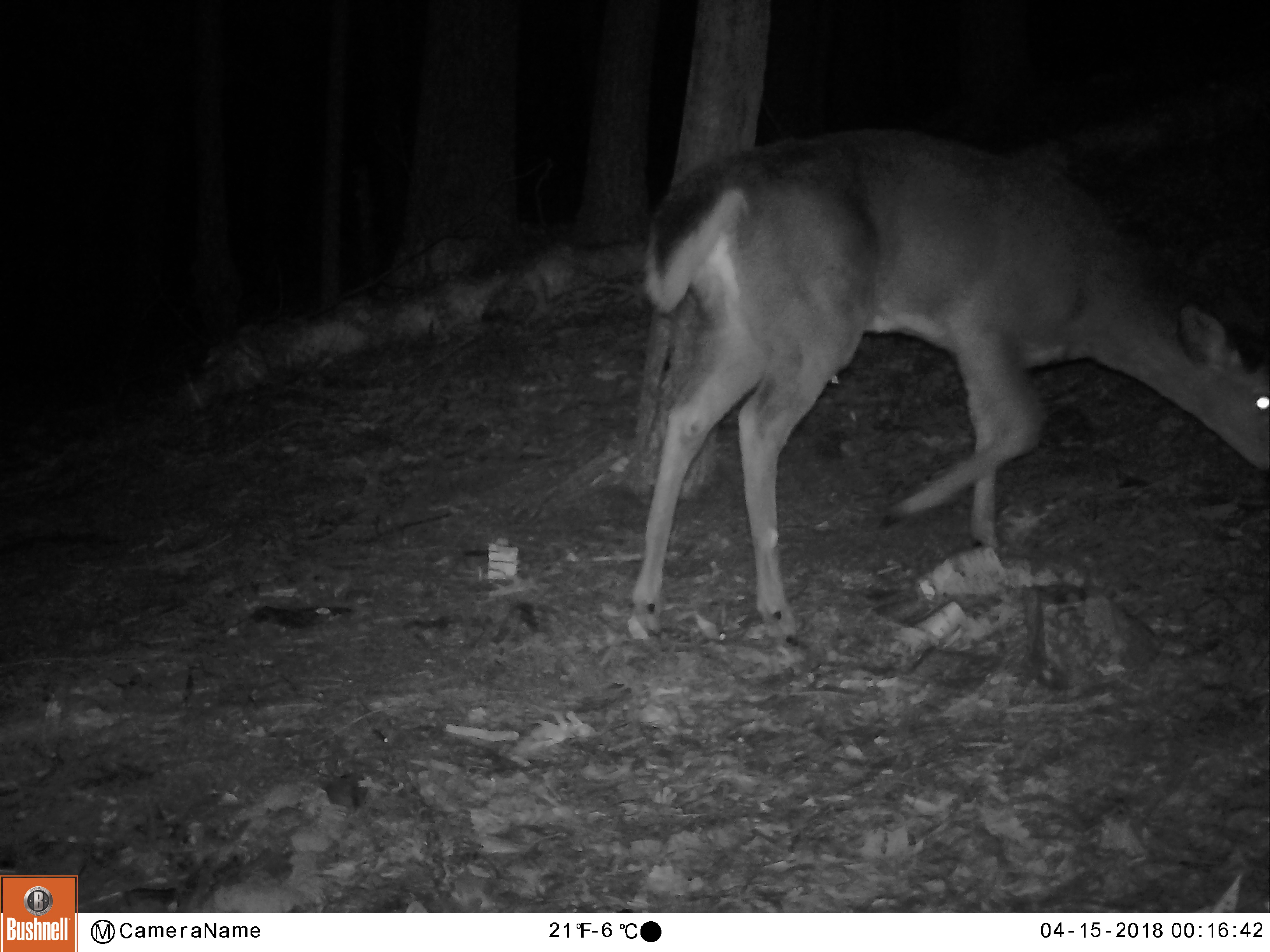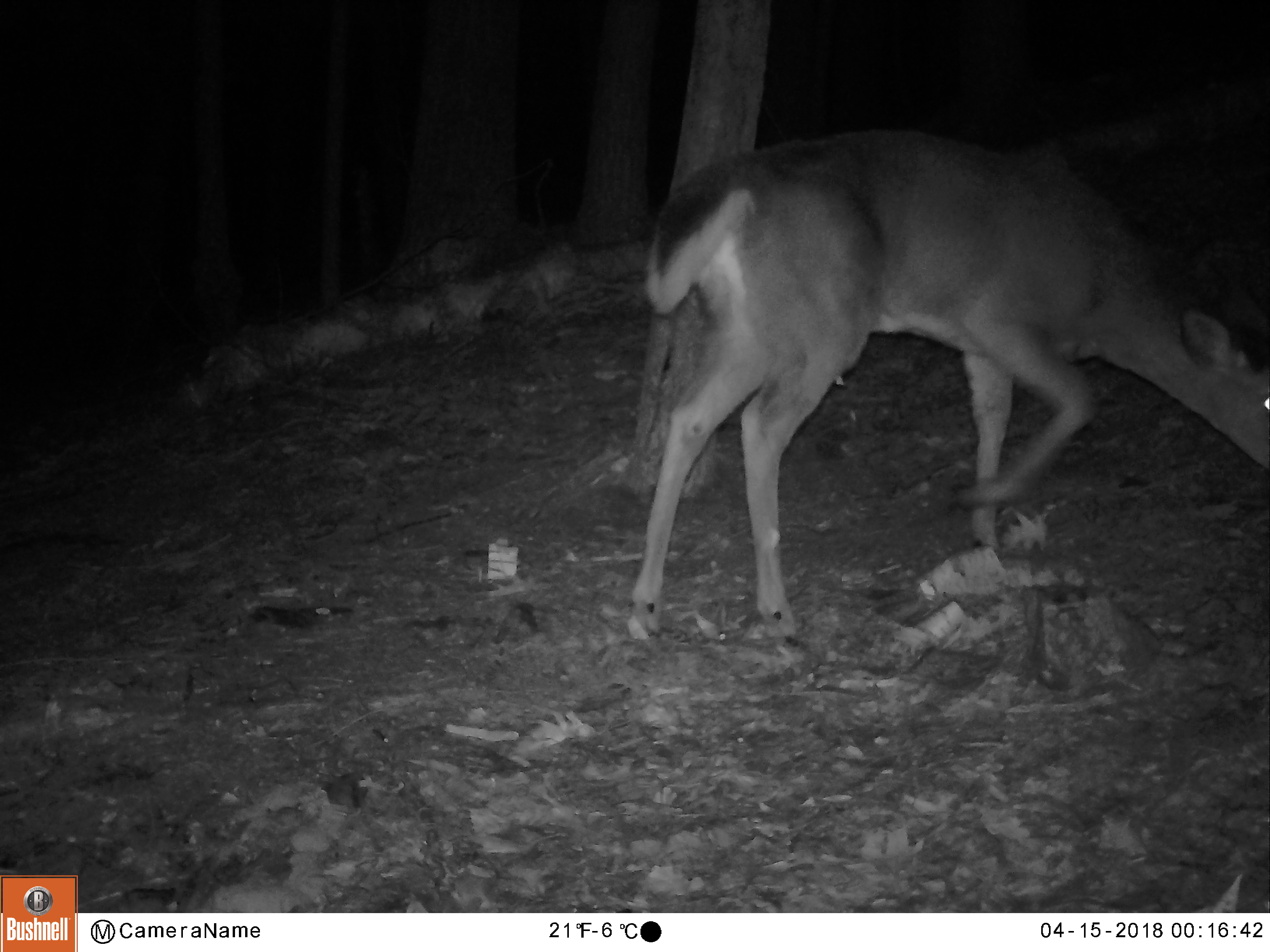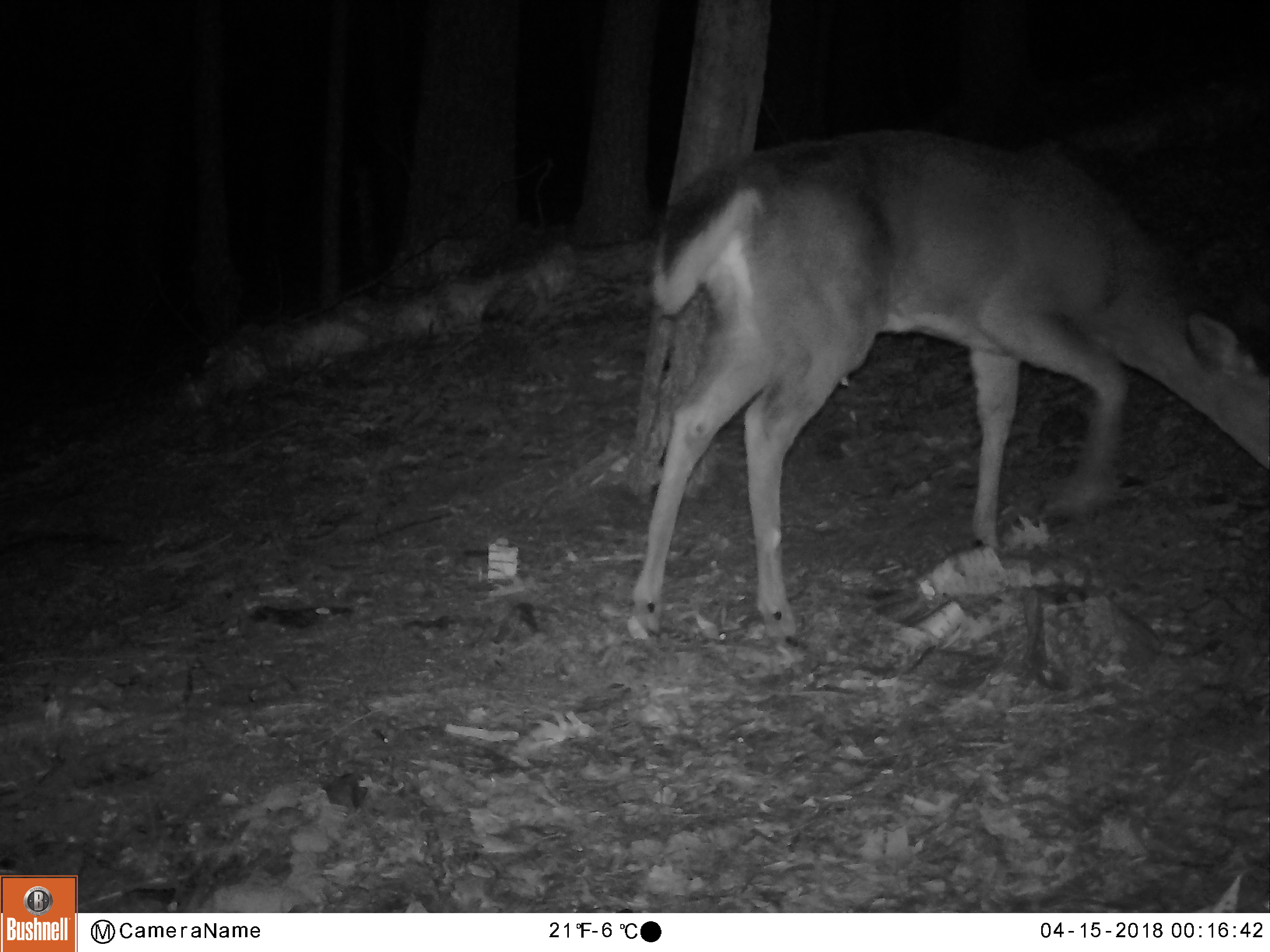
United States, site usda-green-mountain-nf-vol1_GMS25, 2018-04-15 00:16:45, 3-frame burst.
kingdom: Animalia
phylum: Chordata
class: Mammalia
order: Artiodactyla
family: Cervidae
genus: Odocoileus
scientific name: Odocoileus virginianus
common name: white-tailed deer